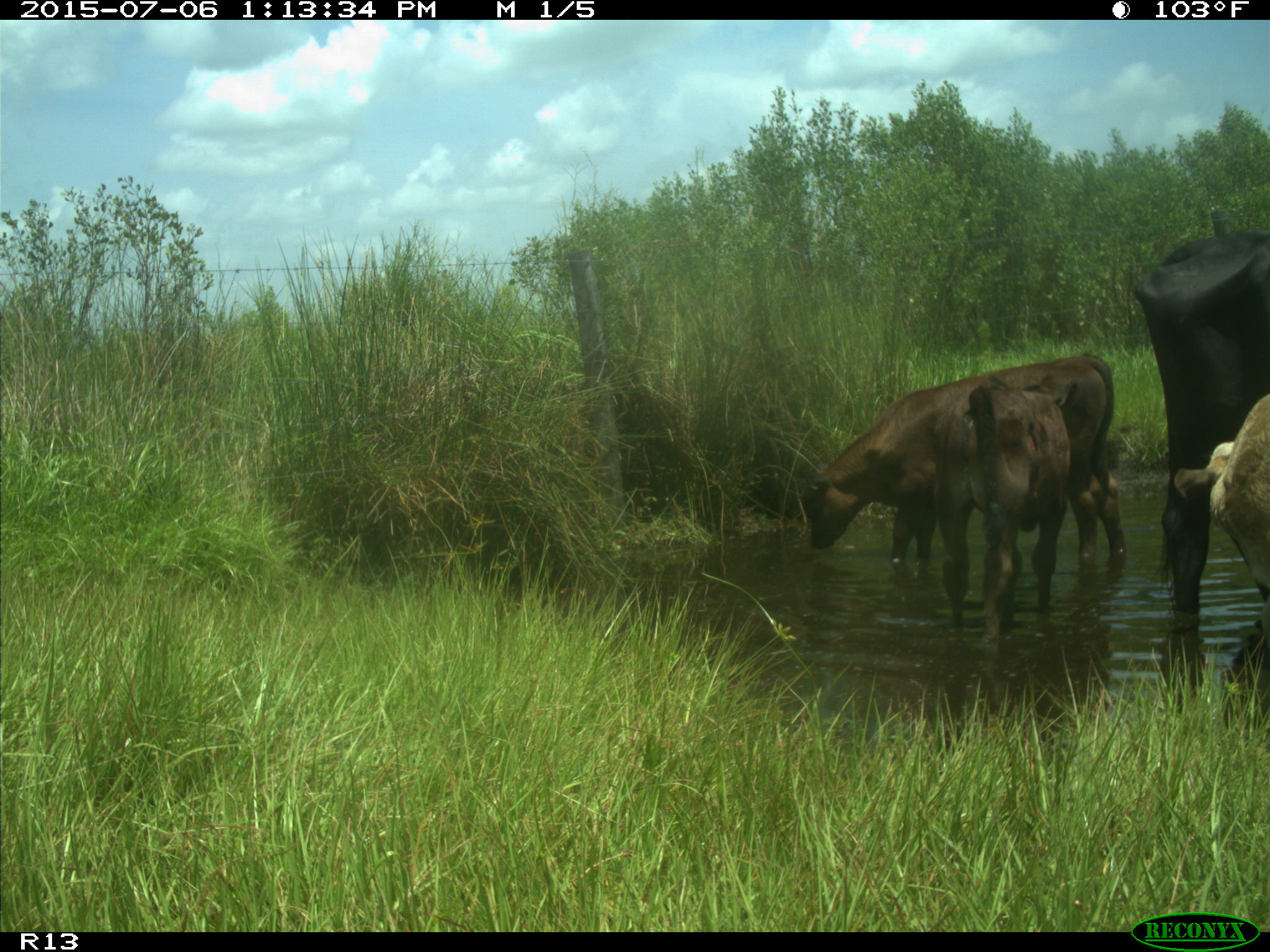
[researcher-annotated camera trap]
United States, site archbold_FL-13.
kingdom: Animalia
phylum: Chordata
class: Mammalia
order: Artiodactyla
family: Bovidae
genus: Bos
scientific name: Bos taurus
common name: domestic cow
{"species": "Bos taurus (domestic cow)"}